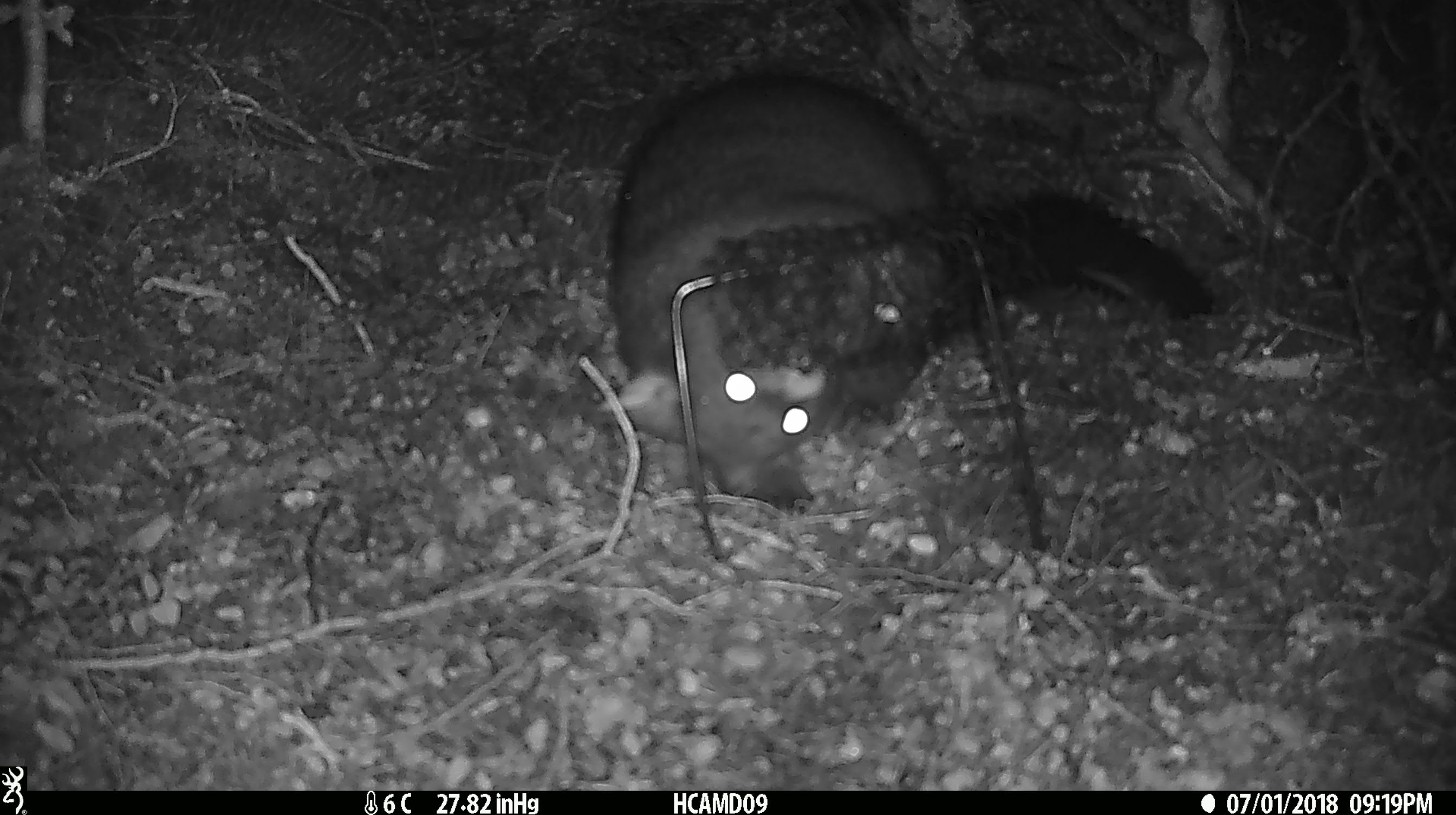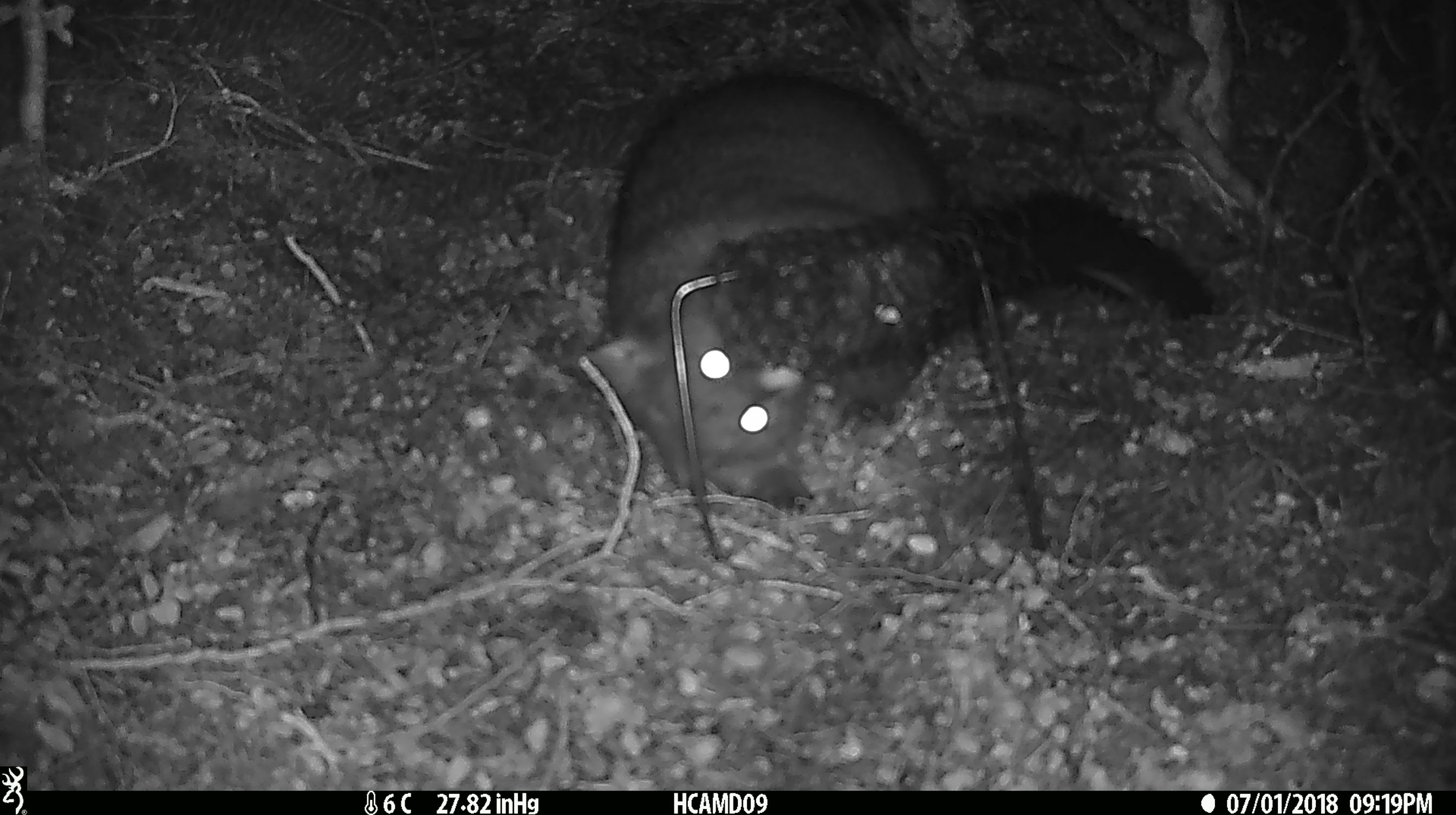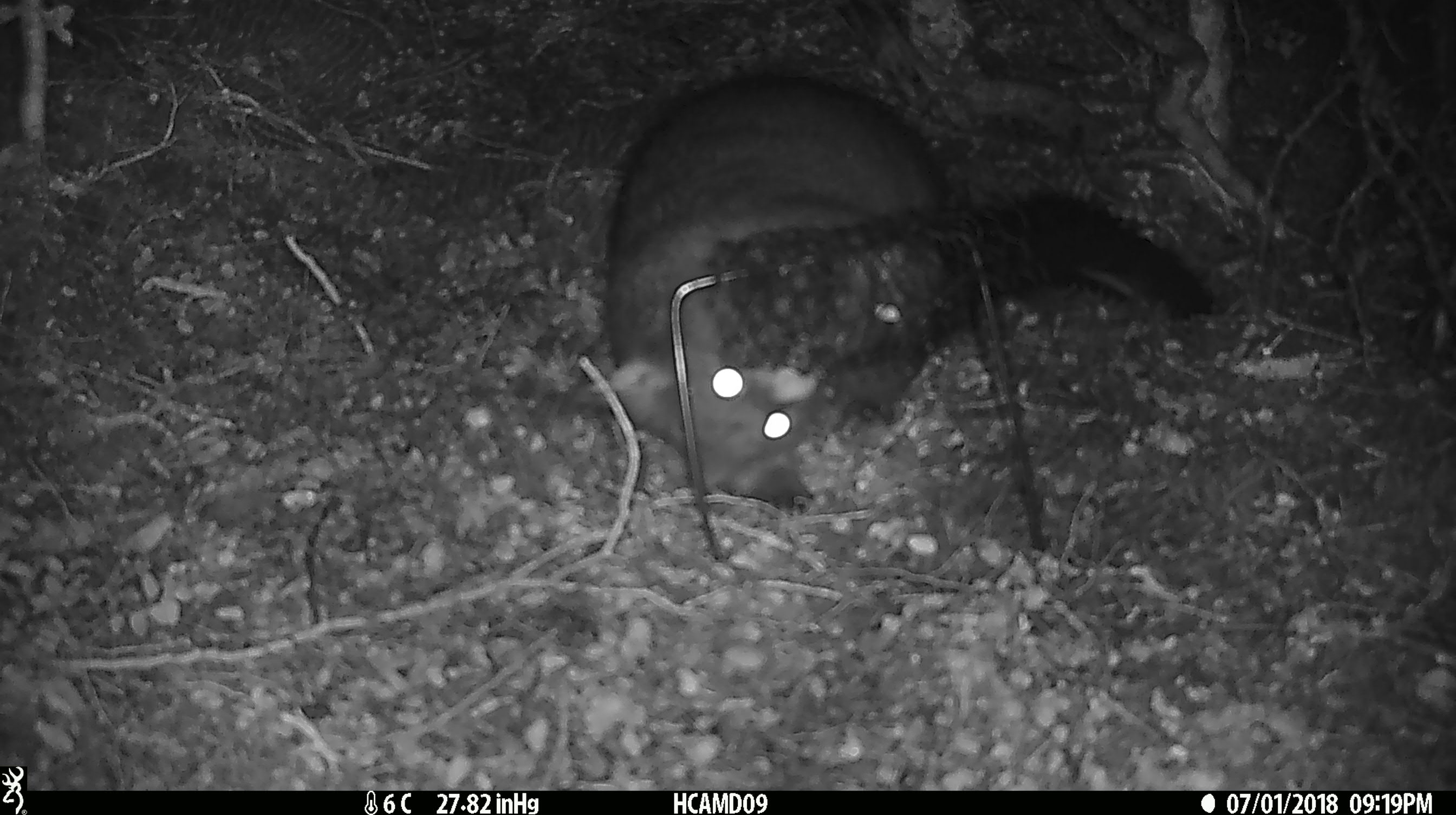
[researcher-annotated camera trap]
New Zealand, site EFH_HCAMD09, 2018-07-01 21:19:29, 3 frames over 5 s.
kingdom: Animalia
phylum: Chordata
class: Mammalia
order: Diprotodontia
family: Phalangeridae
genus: Trichosurus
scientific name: Trichosurus vulpecula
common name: common brushtail possum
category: possum